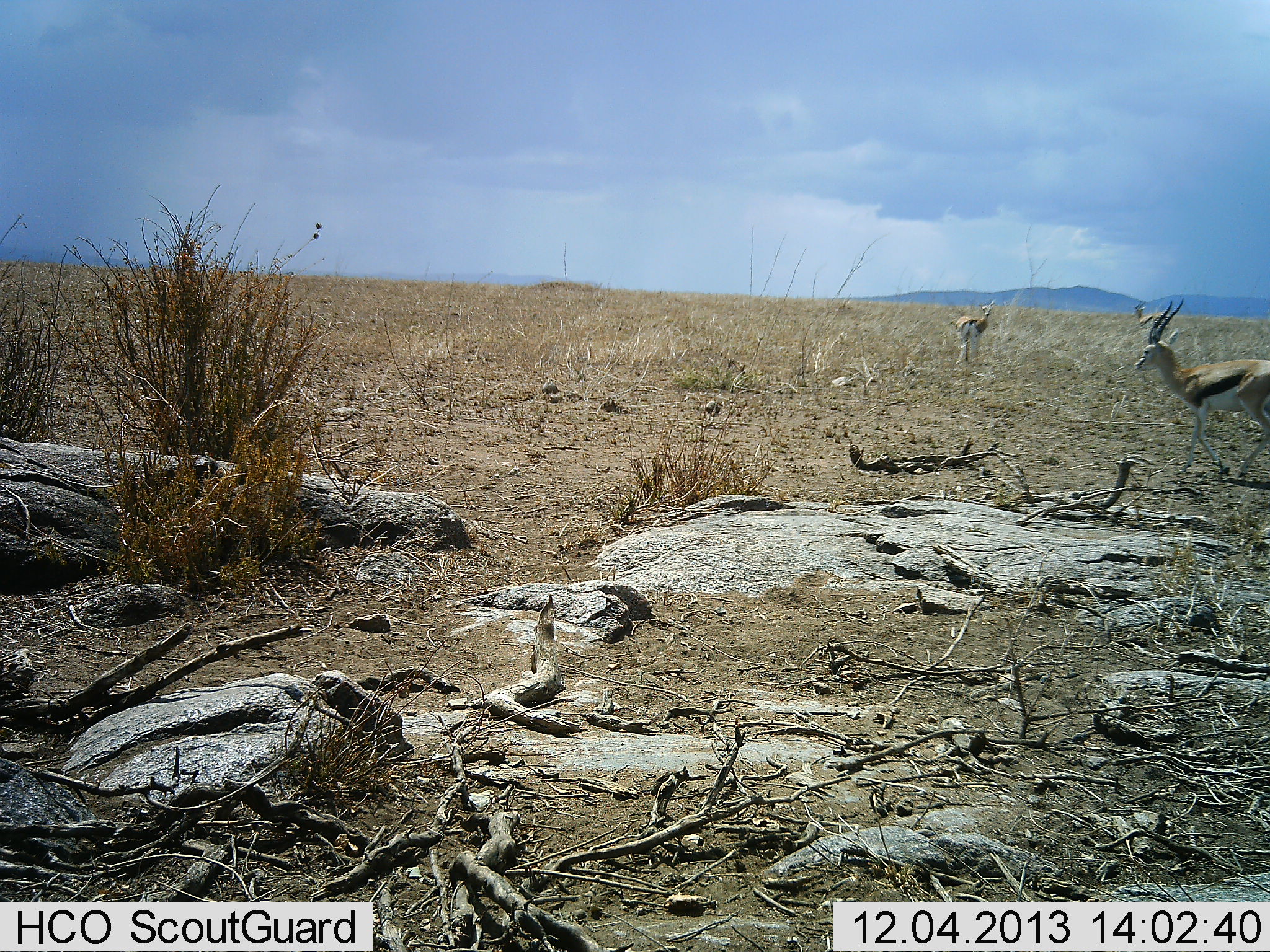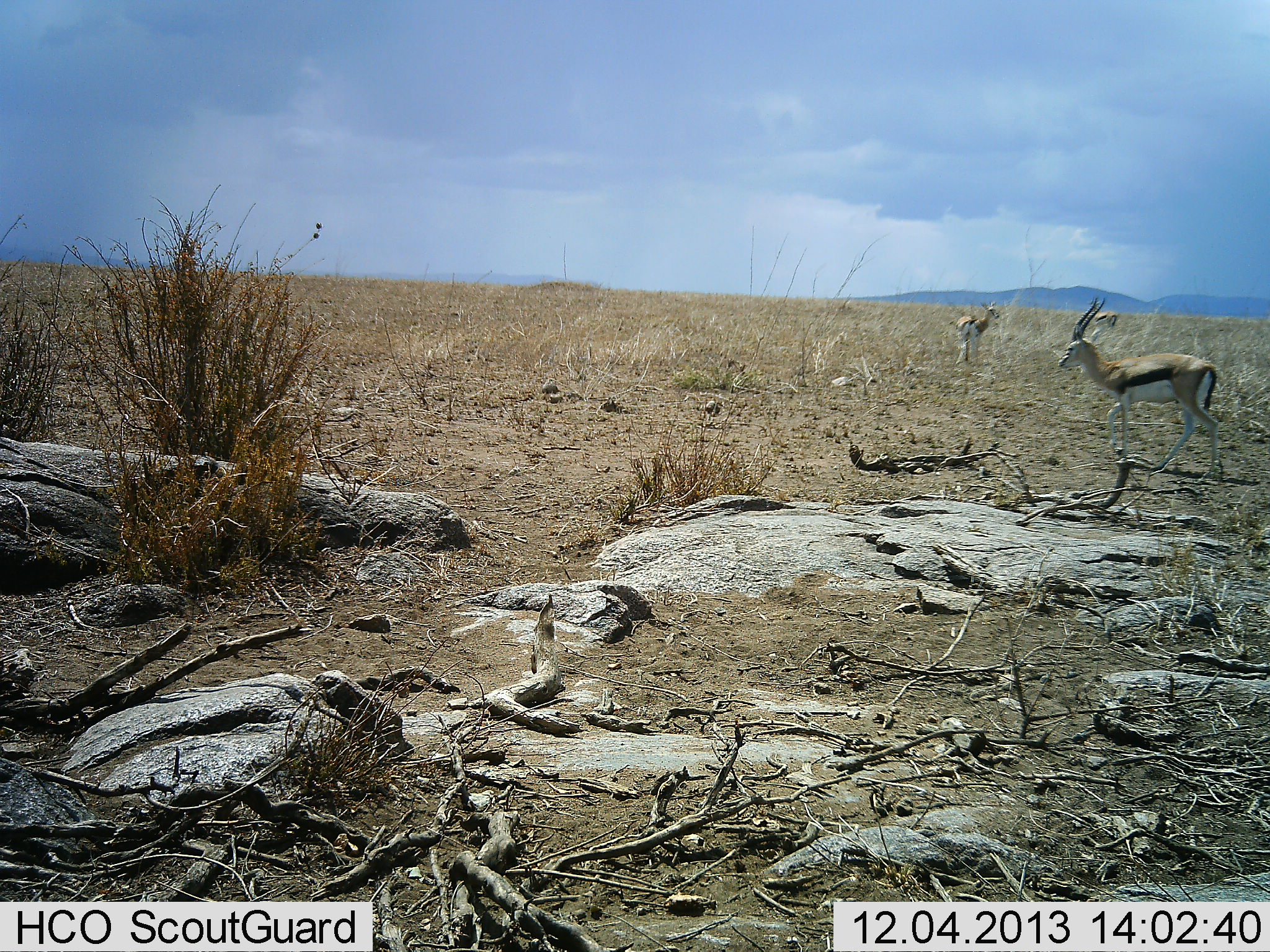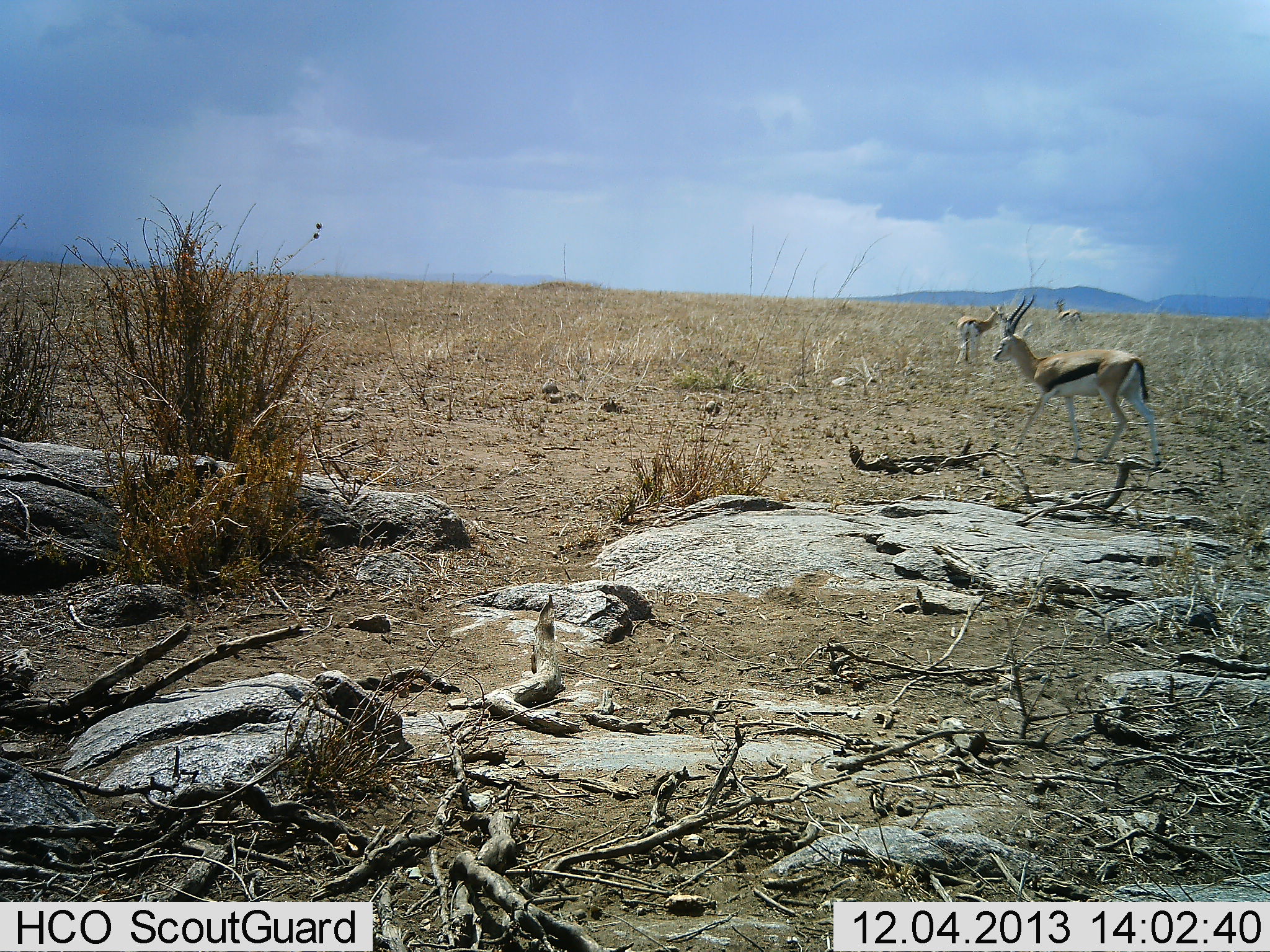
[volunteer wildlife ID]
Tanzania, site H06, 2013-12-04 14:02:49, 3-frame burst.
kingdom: Animalia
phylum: Chordata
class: Mammalia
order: Artiodactyla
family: Bovidae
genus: Eudorcas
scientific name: Eudorcas thomsonii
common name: thomson's gazelle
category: gazellethomsons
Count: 3.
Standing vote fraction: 100%.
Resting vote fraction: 0%.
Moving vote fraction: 60%.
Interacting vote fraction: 0%.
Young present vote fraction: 0%.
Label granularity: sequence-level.